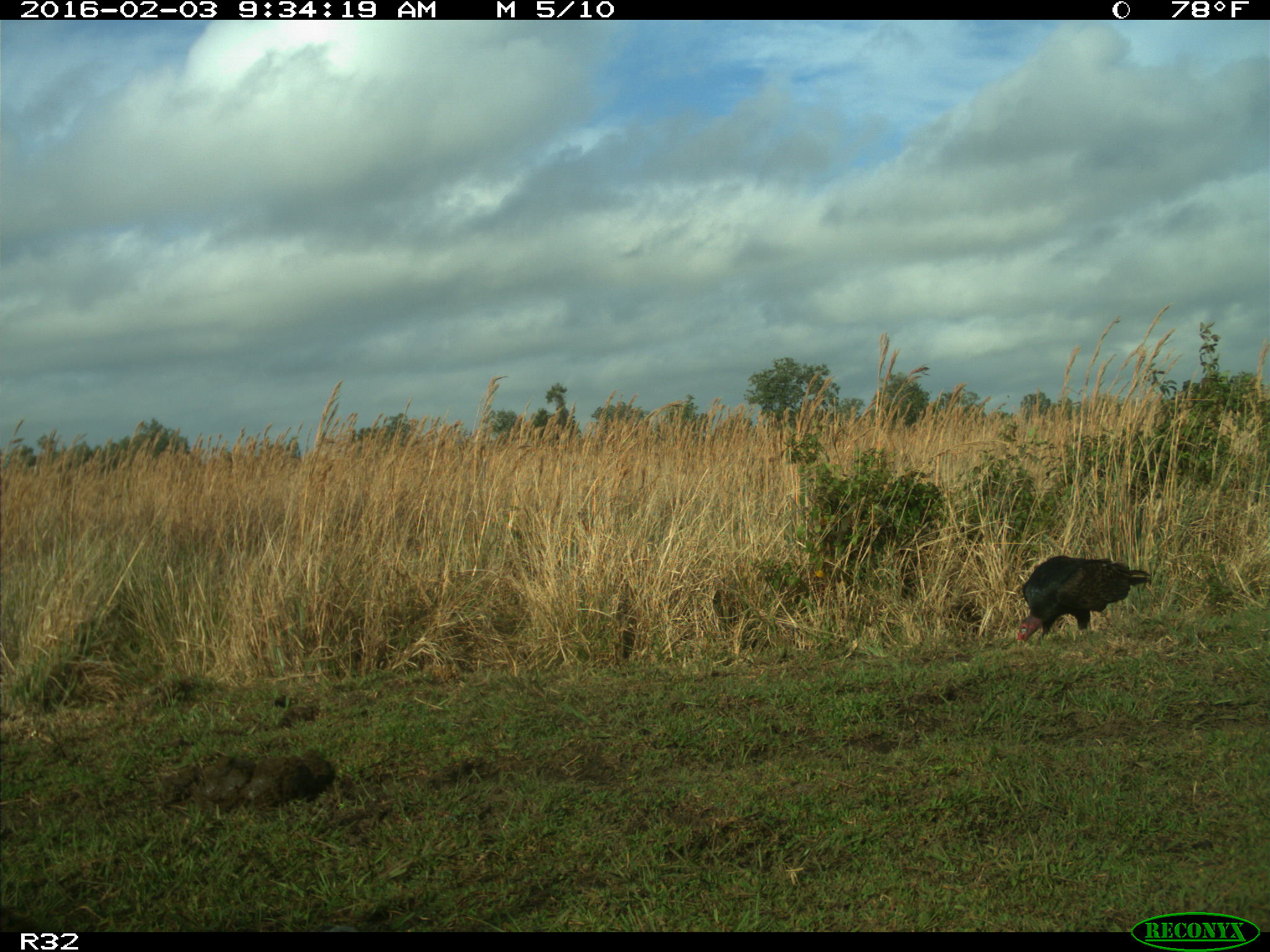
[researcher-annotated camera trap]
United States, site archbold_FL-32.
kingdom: Animalia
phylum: Chordata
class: Aves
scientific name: Aves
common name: birds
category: unidentified bird